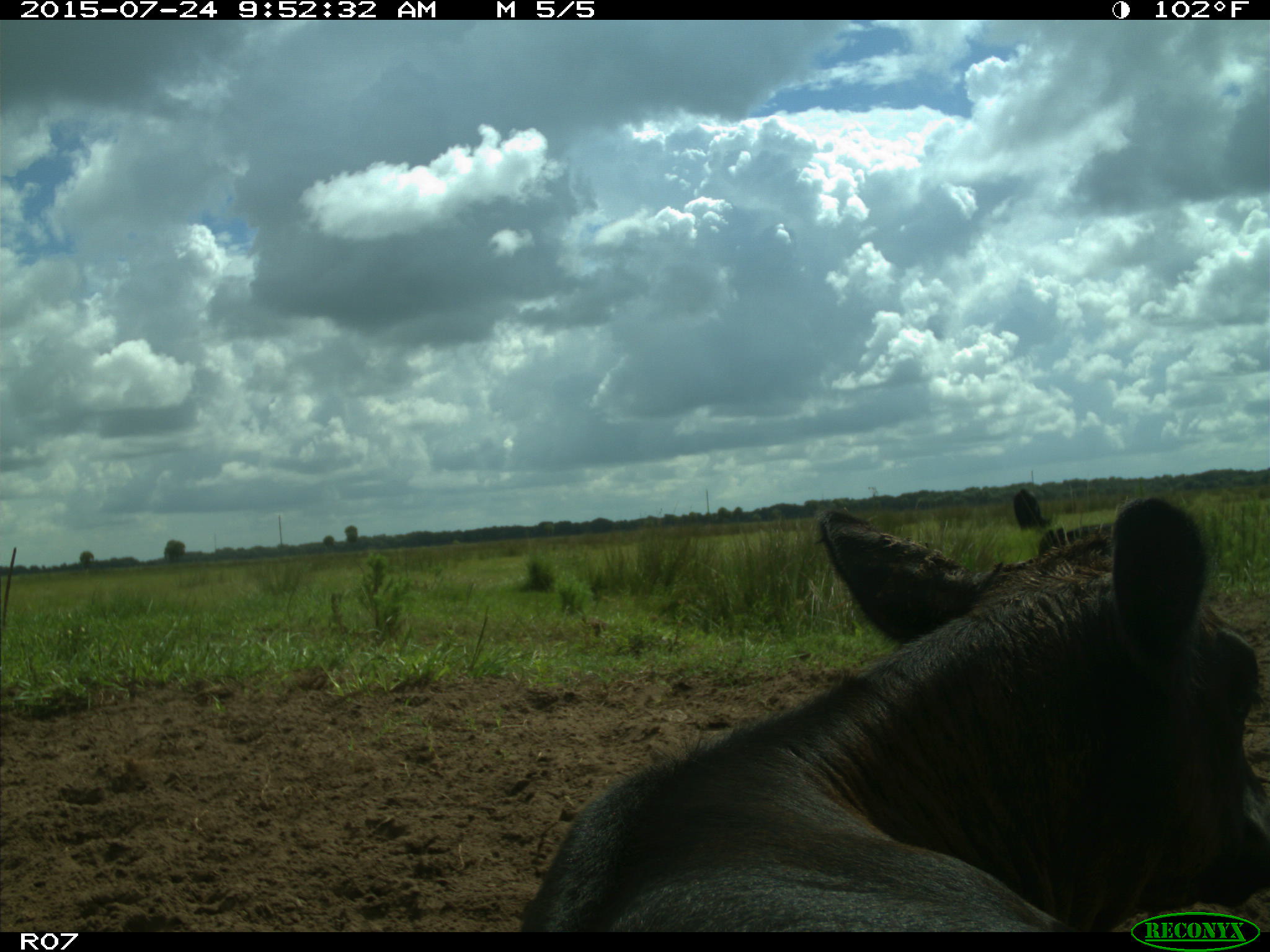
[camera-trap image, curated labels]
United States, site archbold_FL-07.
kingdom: Animalia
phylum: Chordata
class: Mammalia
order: Artiodactyla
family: Bovidae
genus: Bos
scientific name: Bos taurus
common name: domestic cow